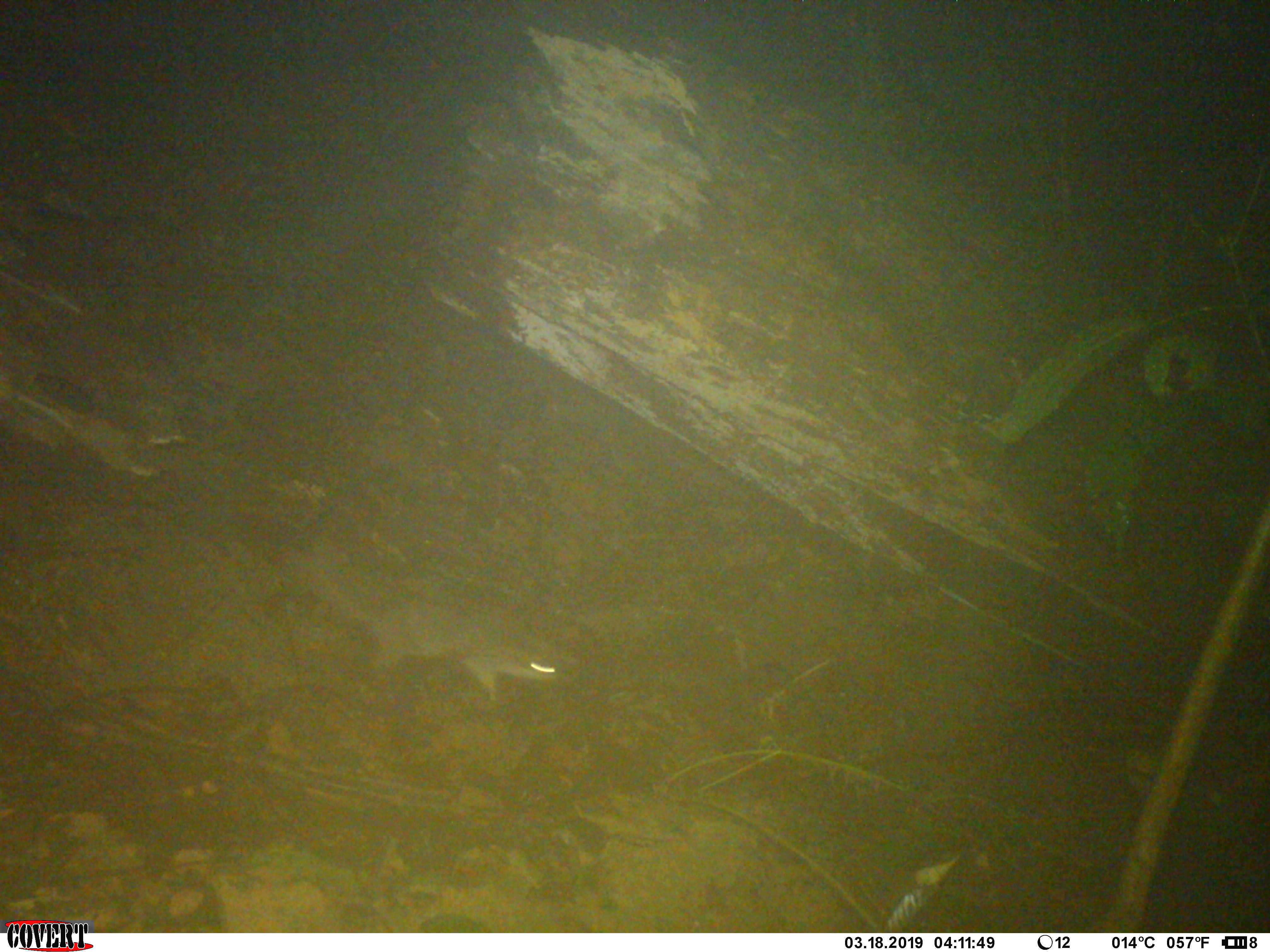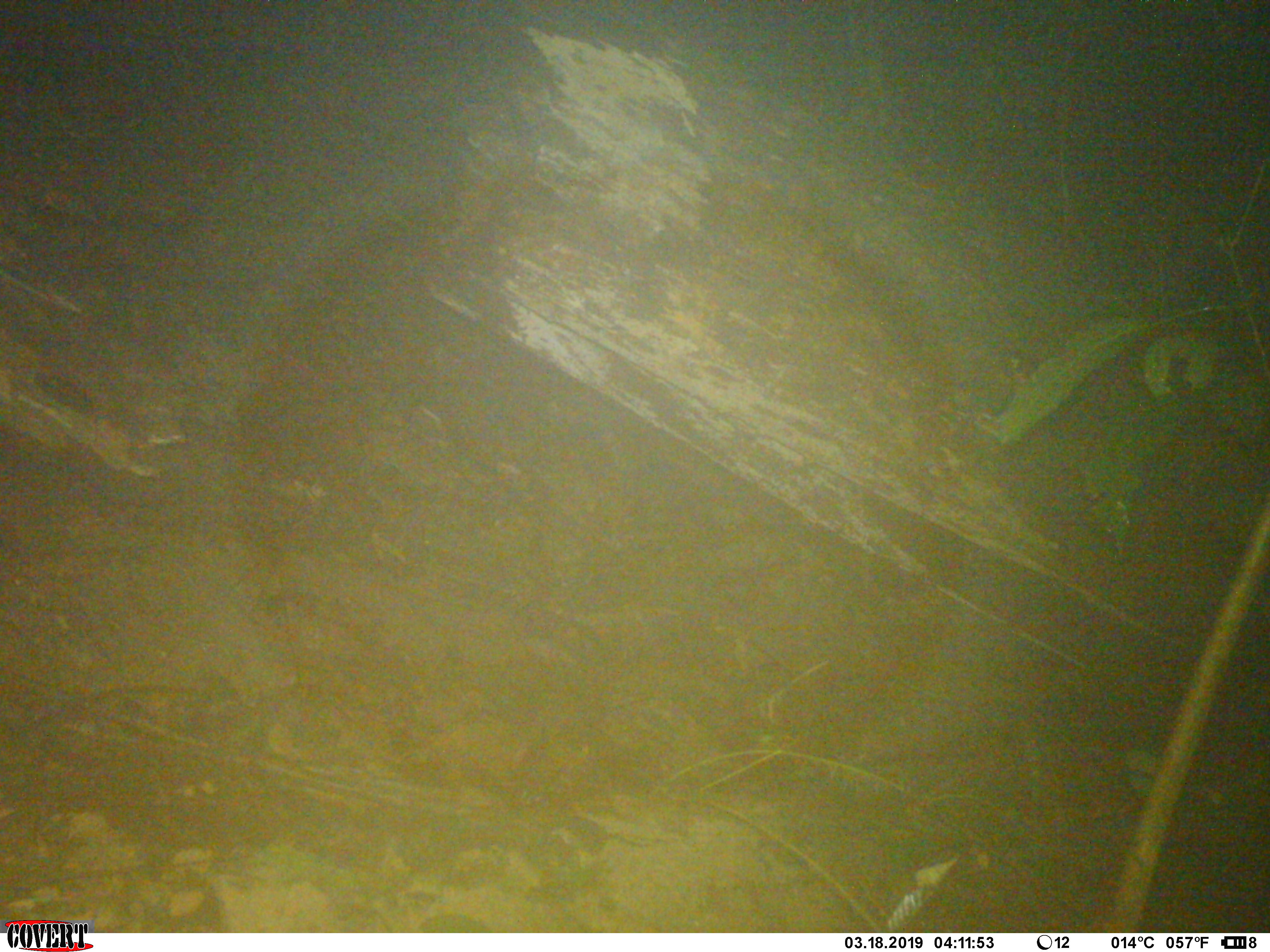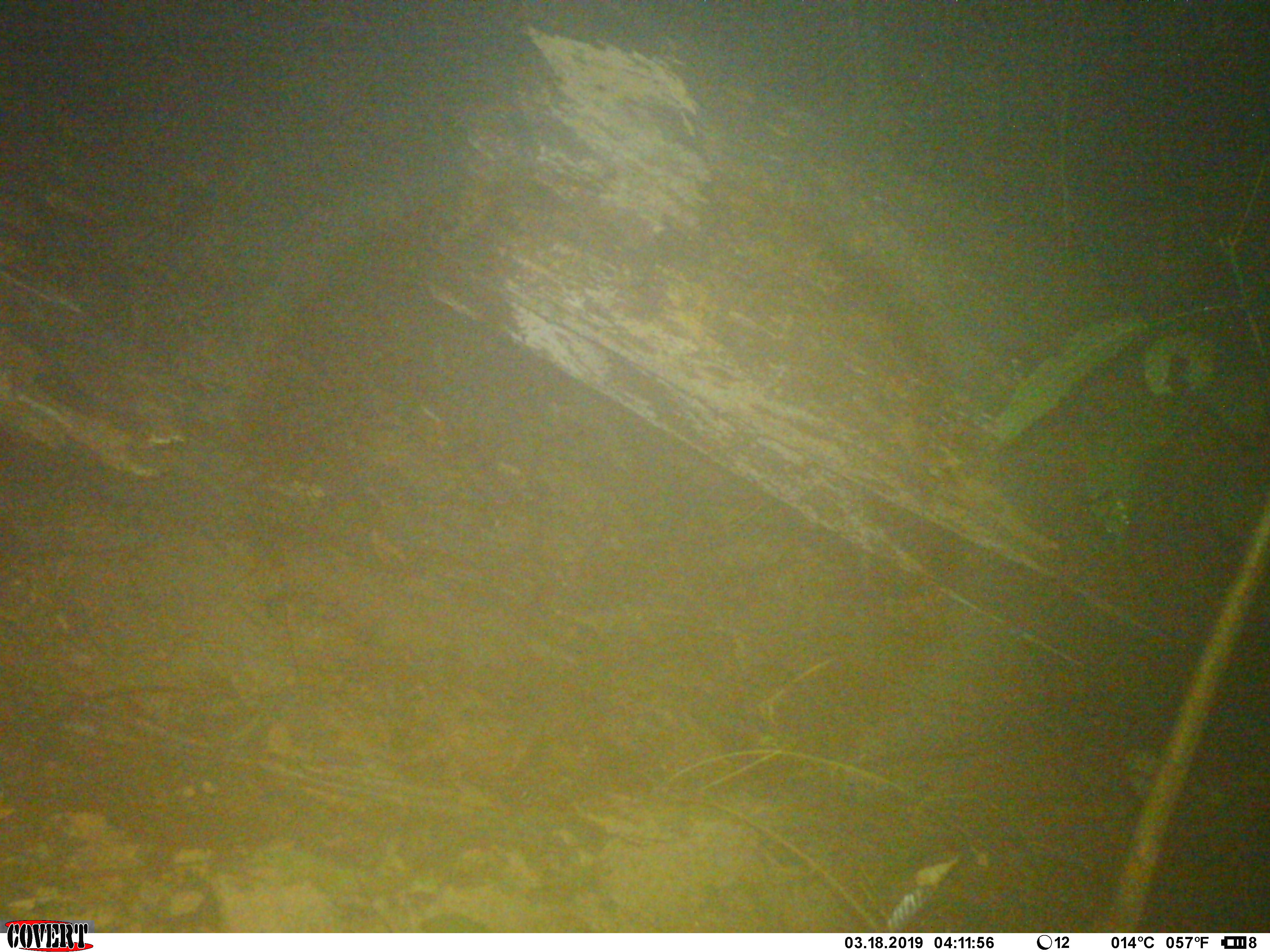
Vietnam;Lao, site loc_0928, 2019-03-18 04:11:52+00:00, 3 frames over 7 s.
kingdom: Animalia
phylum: Chordata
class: Mammalia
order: Carnivora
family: Mustelidae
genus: Melogale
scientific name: Melogale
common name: ferret badger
Ferret badger (Melogale). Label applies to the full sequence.